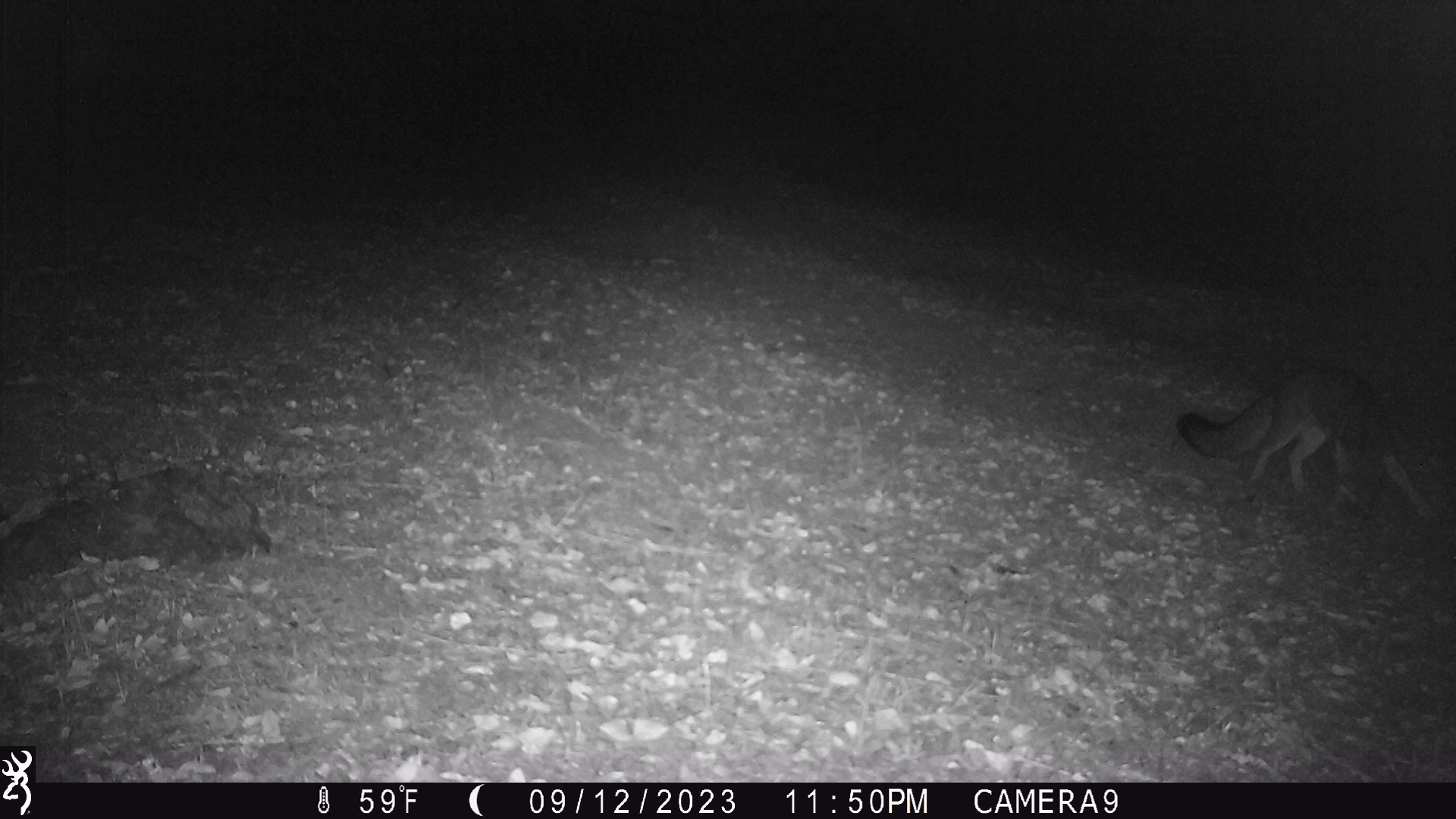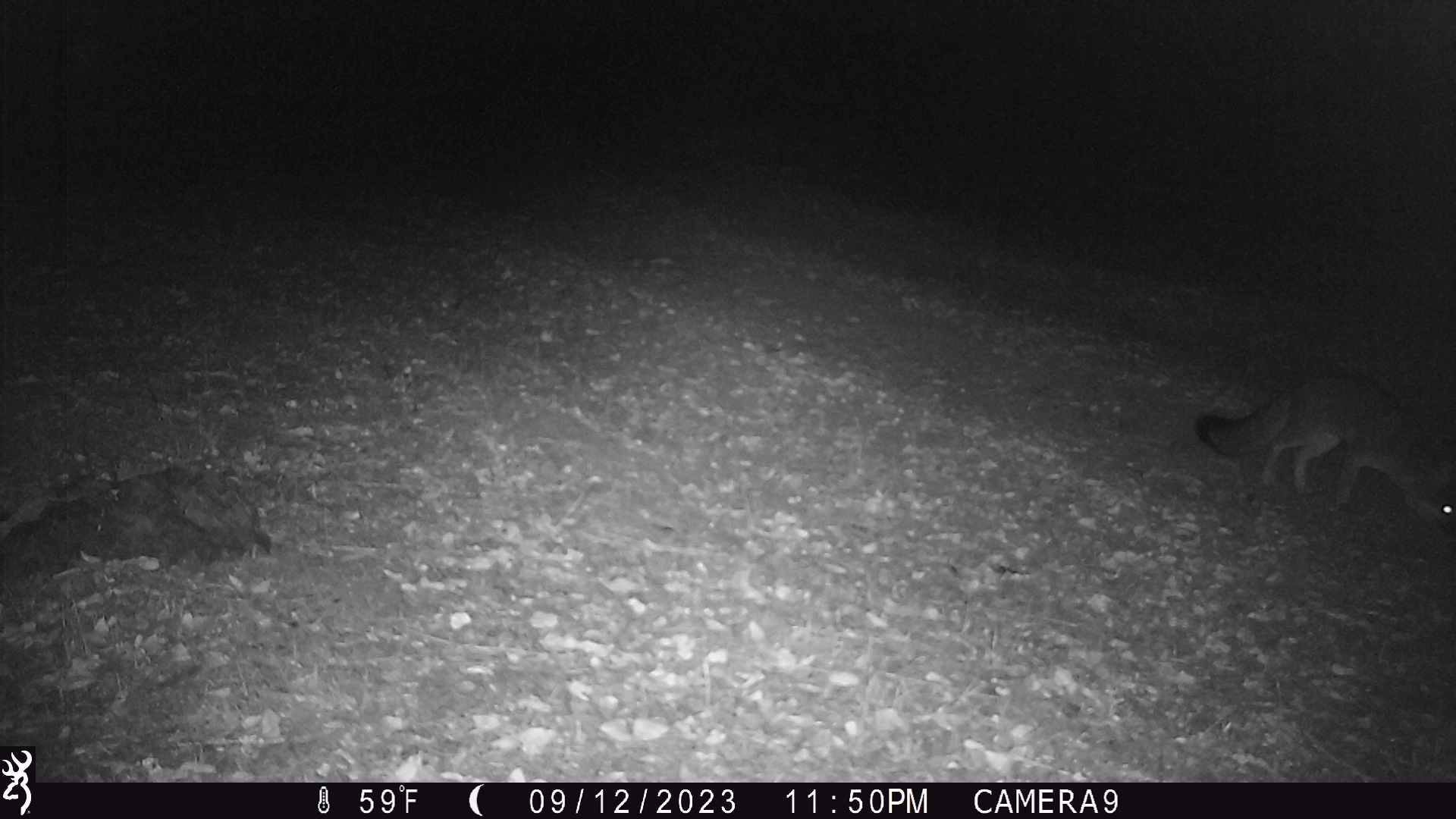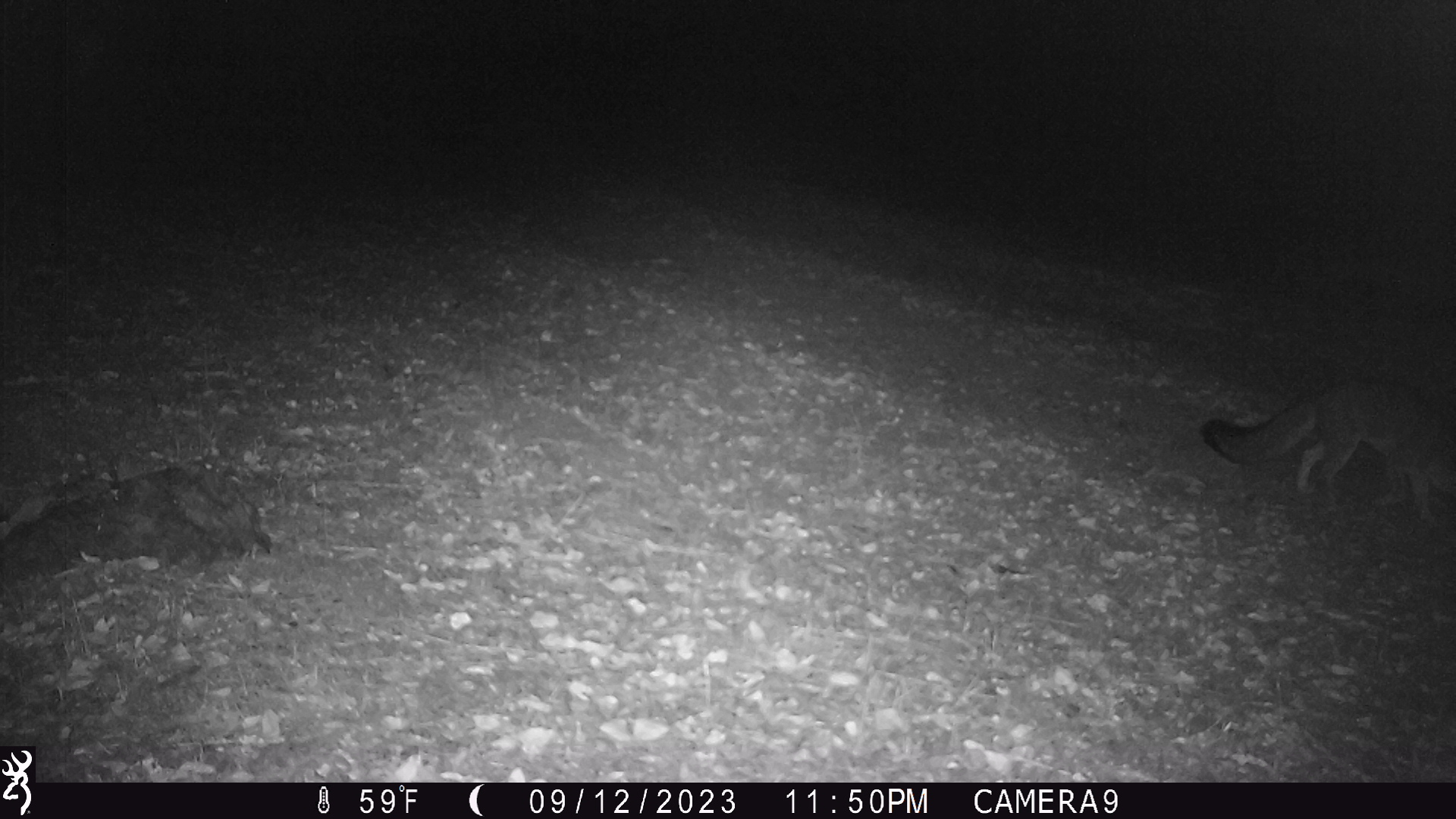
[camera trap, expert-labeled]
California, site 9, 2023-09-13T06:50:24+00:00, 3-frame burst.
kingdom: Animalia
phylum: Chordata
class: Mammalia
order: Carnivora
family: Canidae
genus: Urocyon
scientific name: Urocyon cinereoargenteus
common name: gray fox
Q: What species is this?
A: Gray fox (Urocyon cinereoargenteus).